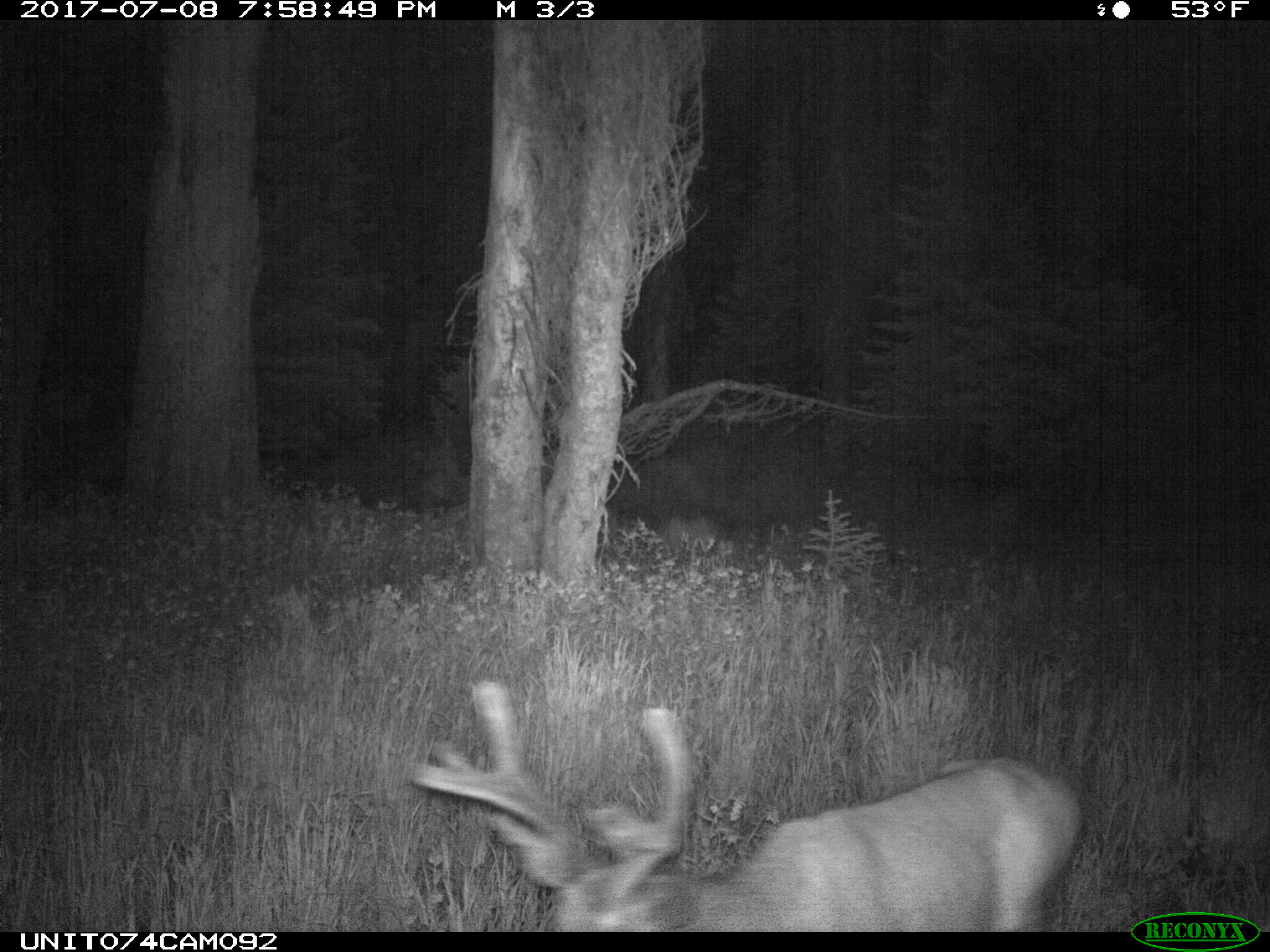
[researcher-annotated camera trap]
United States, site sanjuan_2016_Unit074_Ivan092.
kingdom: Animalia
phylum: Chordata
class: Mammalia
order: Artiodactyla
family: Cervidae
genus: Odocoileus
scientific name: Odocoileus hemionus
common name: mule deer